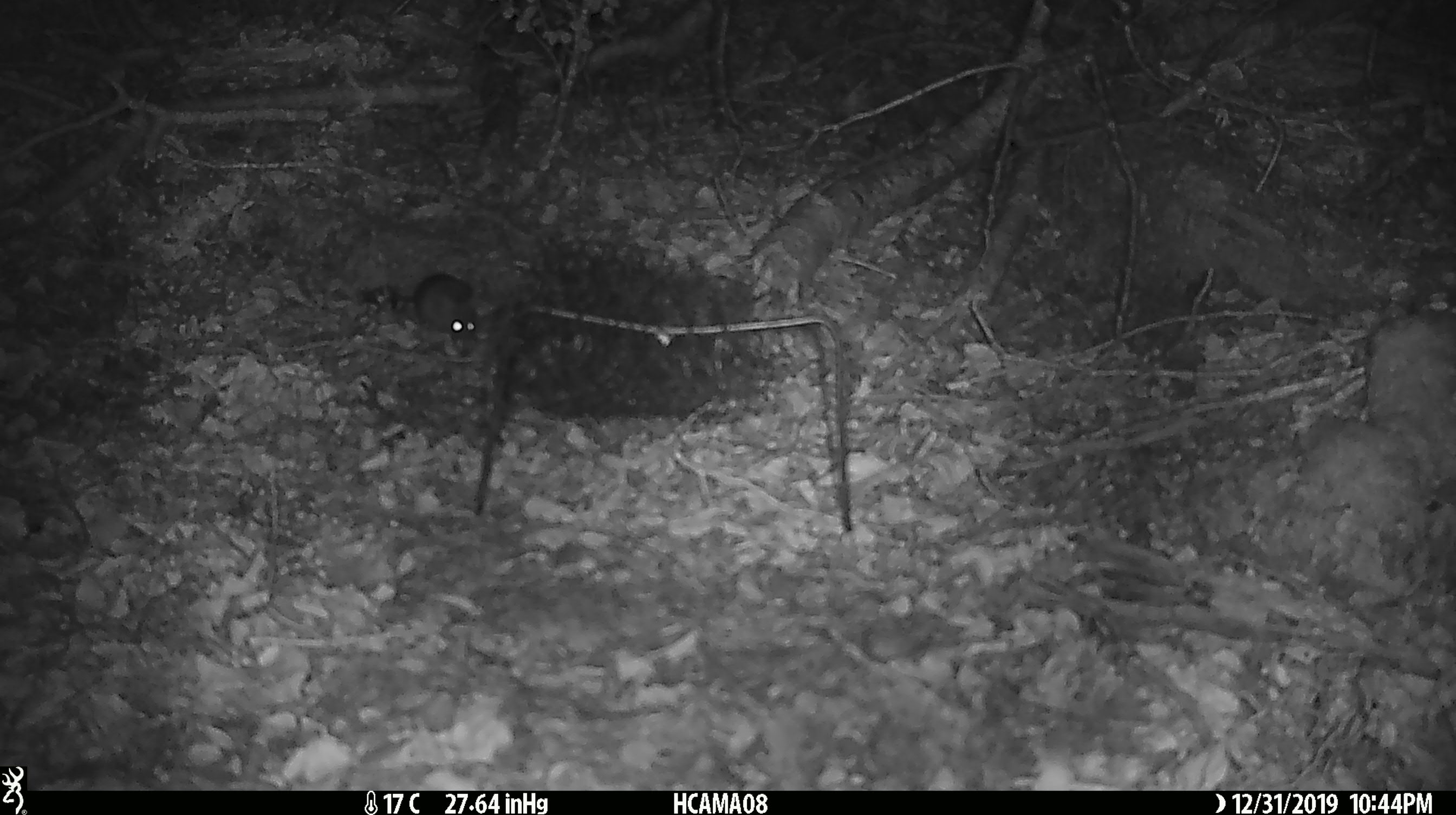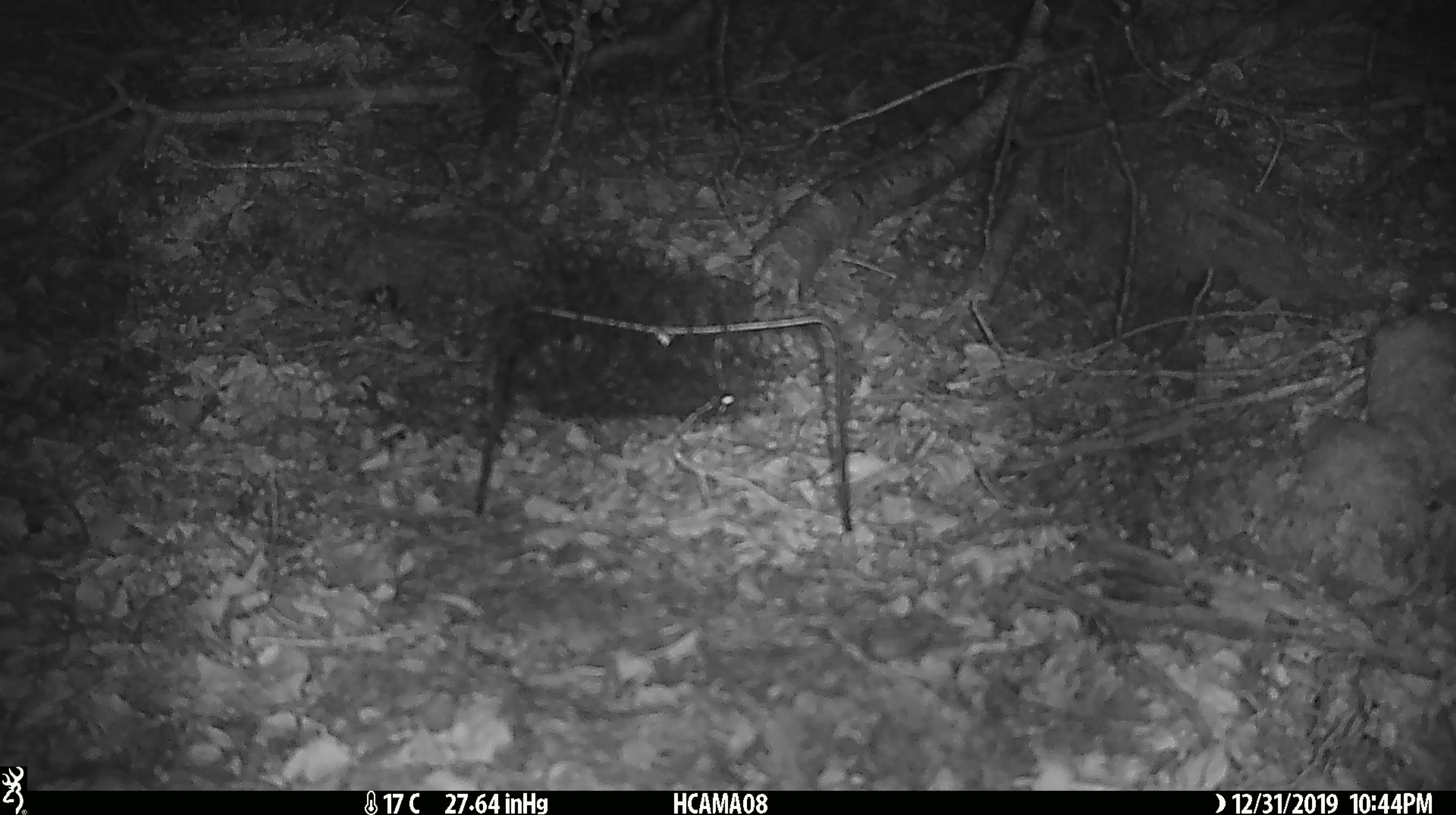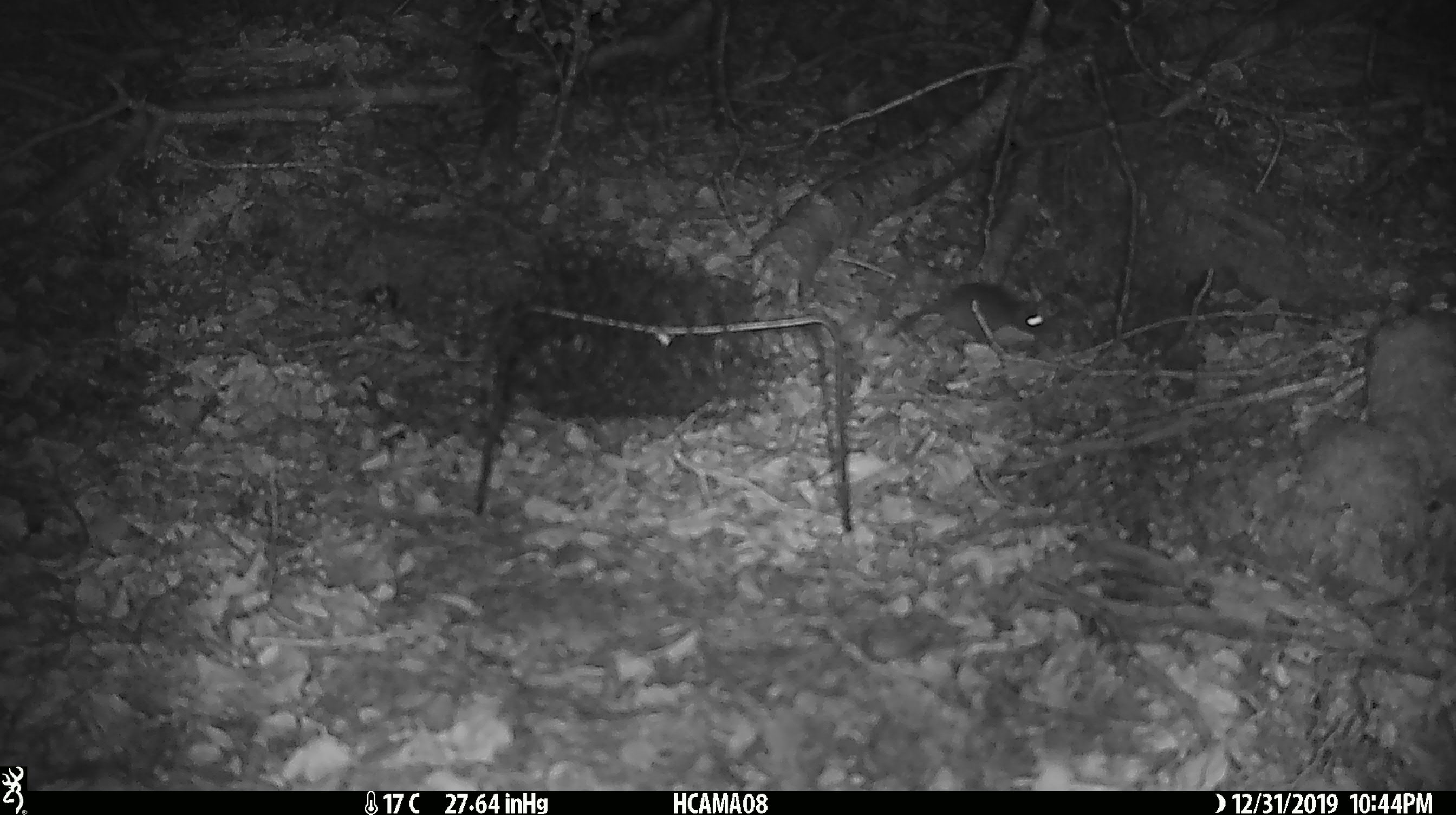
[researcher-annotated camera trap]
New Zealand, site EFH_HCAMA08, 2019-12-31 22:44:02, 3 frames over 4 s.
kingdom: Animalia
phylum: Chordata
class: Mammalia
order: Rodentia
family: Muridae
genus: Mus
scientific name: Mus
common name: mouse